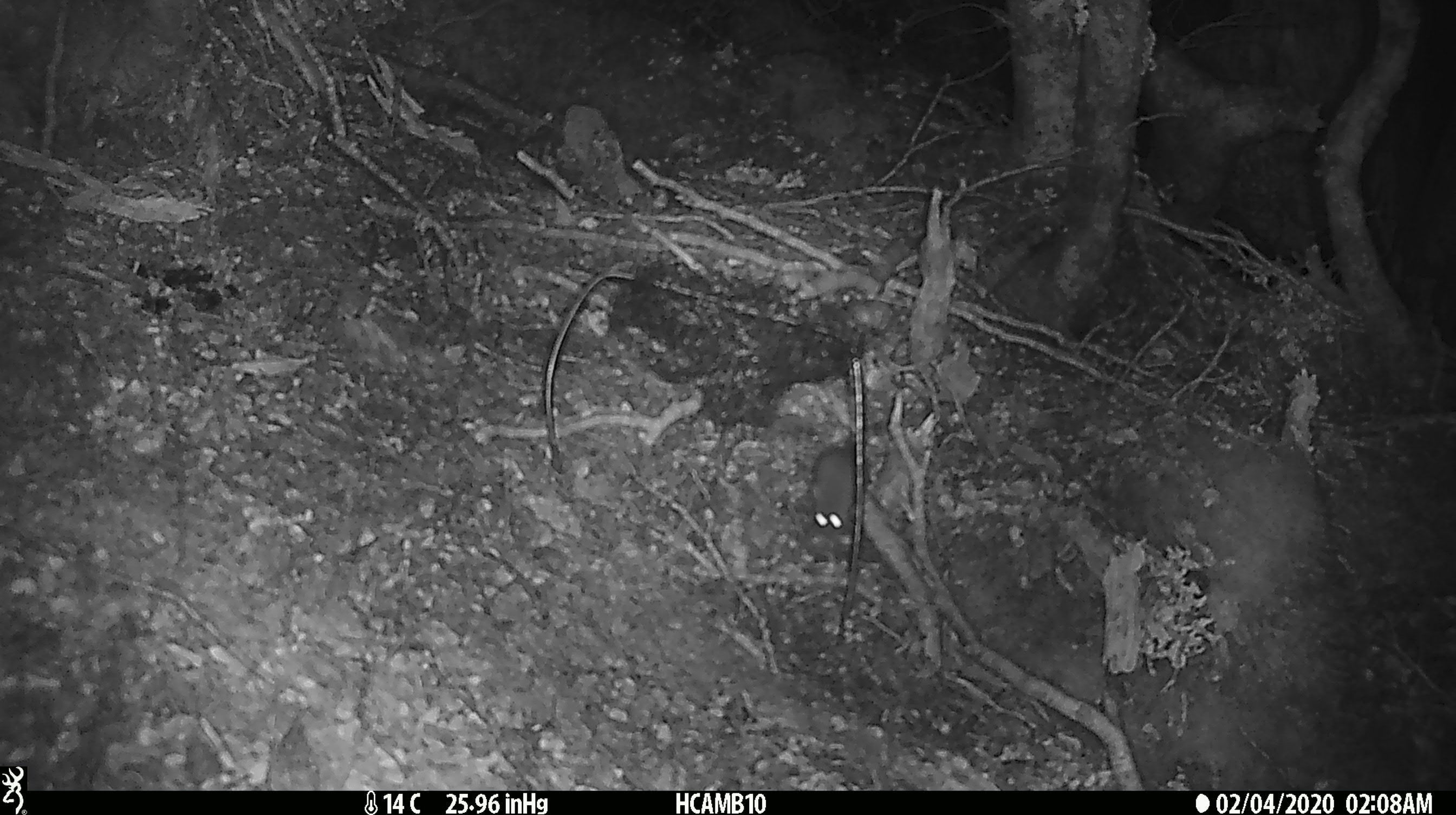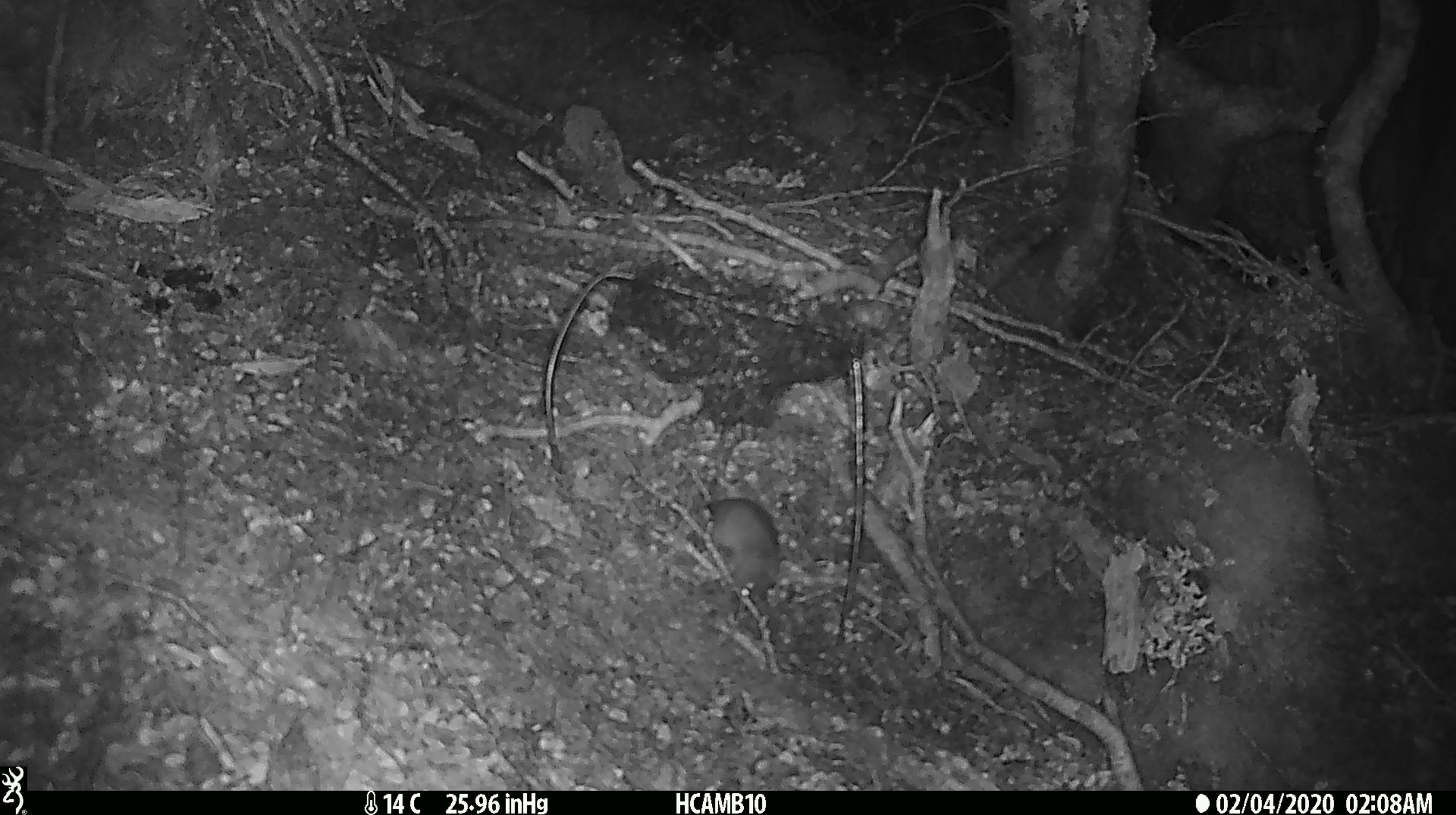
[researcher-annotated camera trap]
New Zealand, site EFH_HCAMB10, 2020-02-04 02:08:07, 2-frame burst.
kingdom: Animalia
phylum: Chordata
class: Mammalia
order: Rodentia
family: Muridae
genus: Mus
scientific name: Mus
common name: mouse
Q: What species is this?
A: Mouse (Mus).